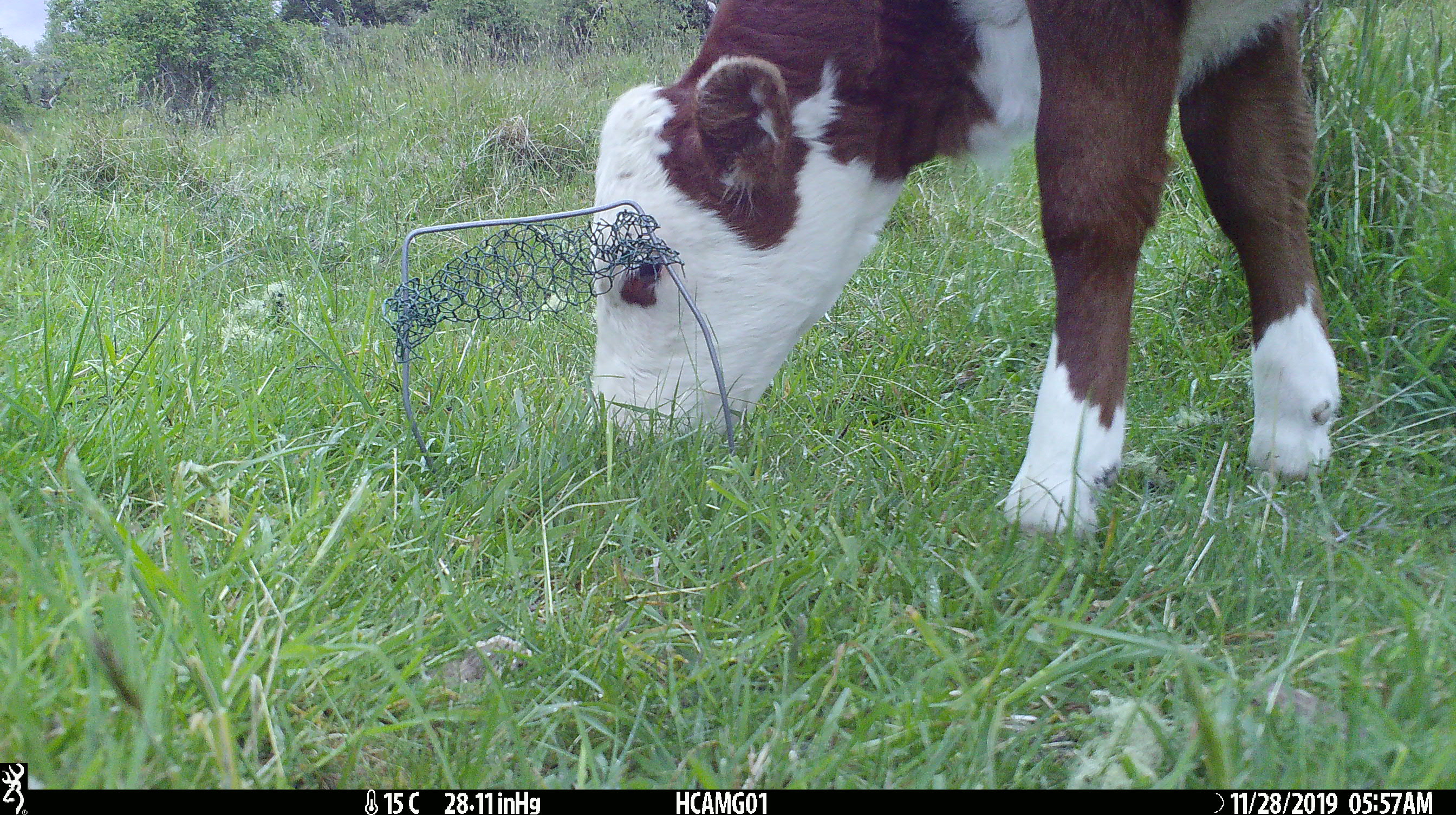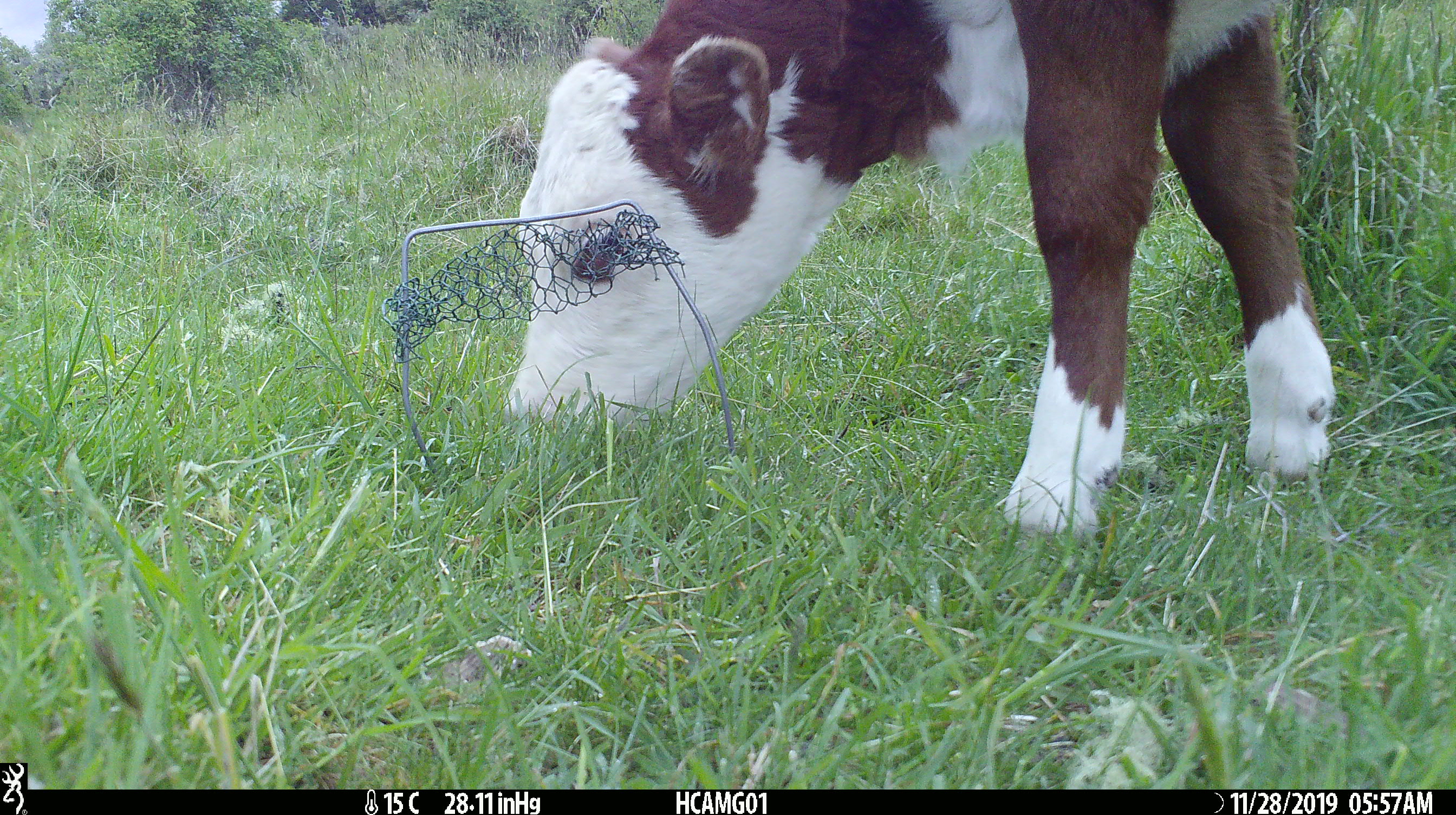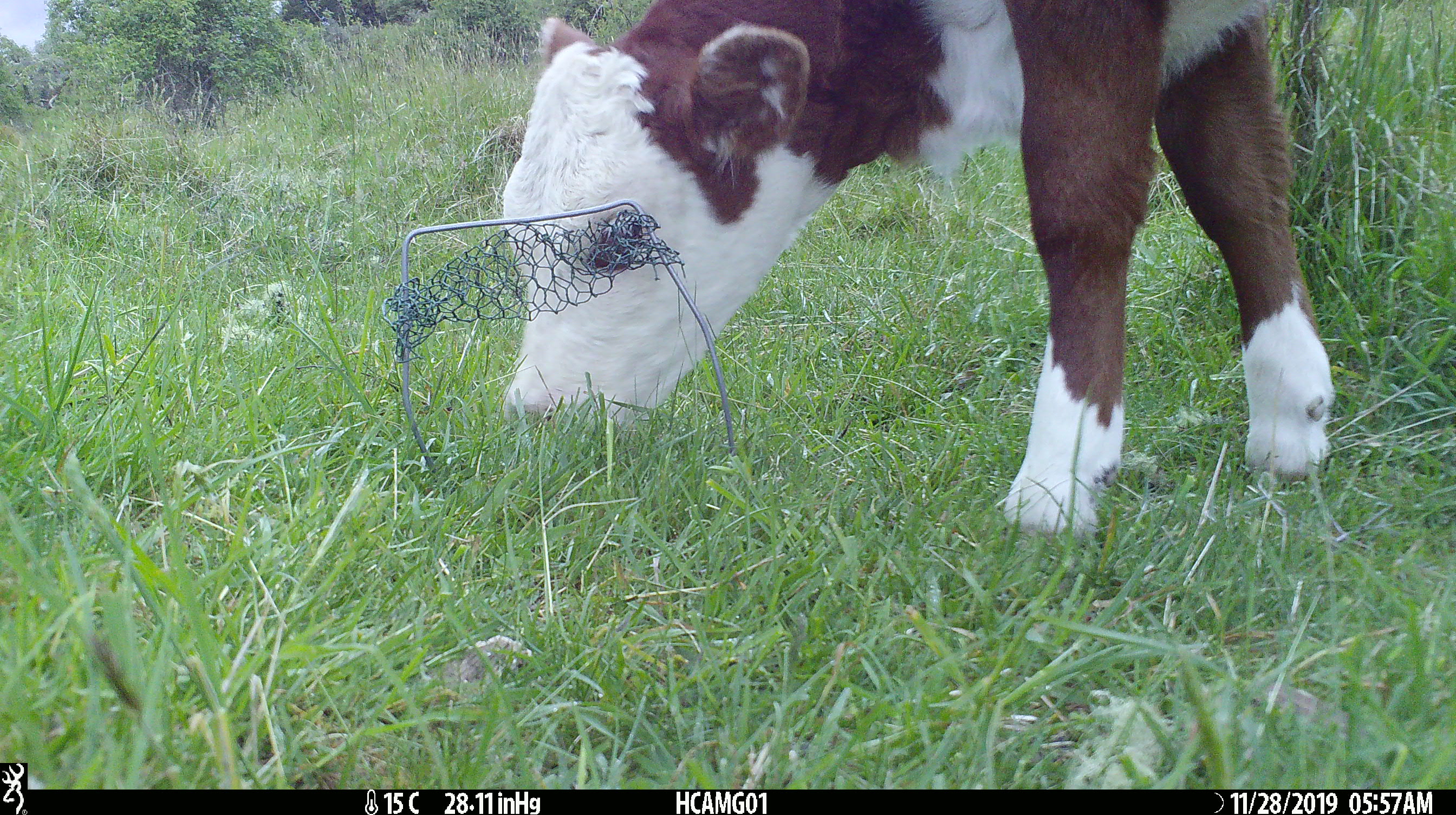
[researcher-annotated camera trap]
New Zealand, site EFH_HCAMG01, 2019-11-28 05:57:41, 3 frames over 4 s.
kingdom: Animalia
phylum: Chordata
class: Mammalia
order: Artiodactyla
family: Bovidae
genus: Bos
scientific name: Bos taurus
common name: domestic cow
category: cow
Cow (domestic cow) (Bos taurus).